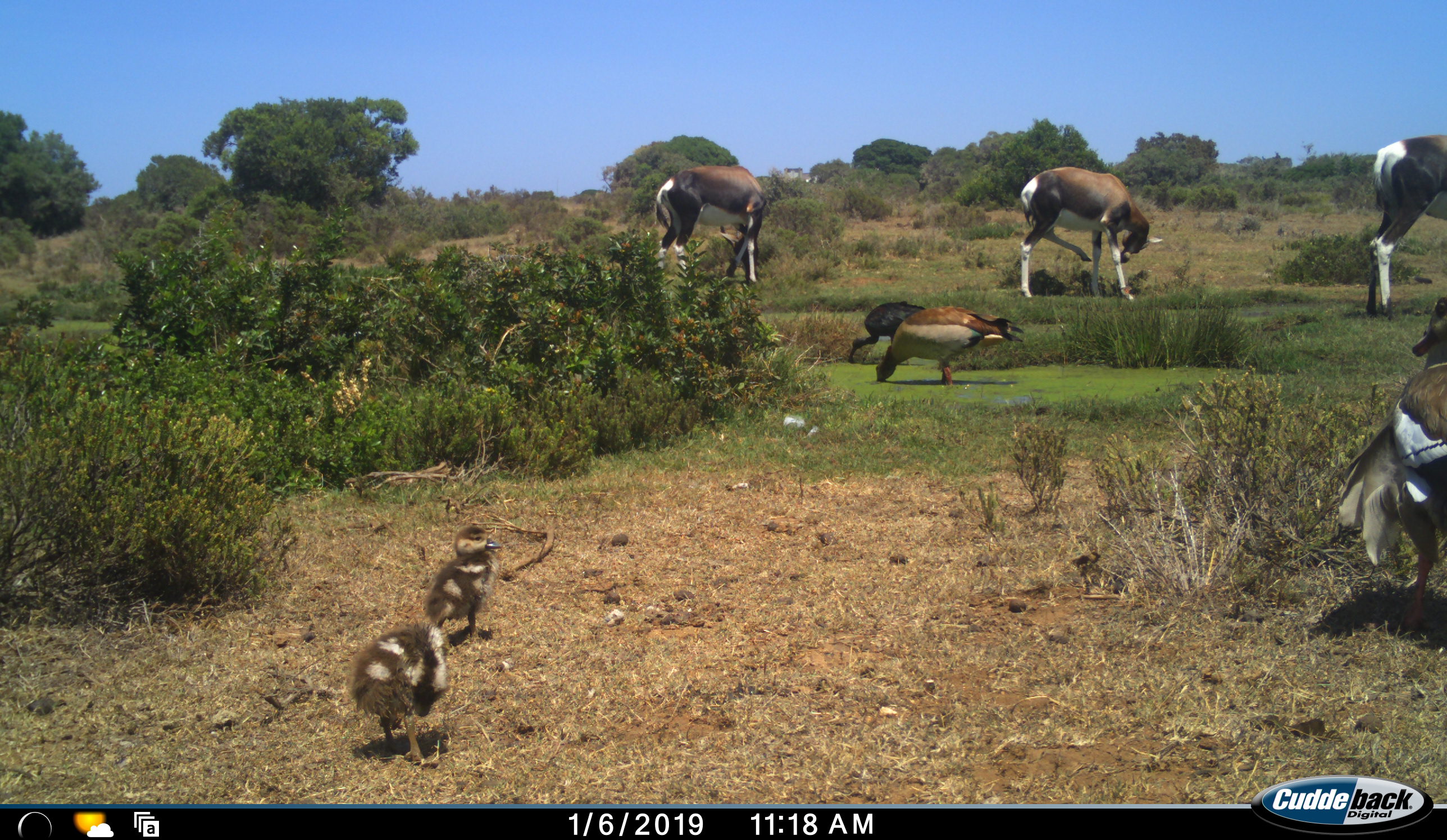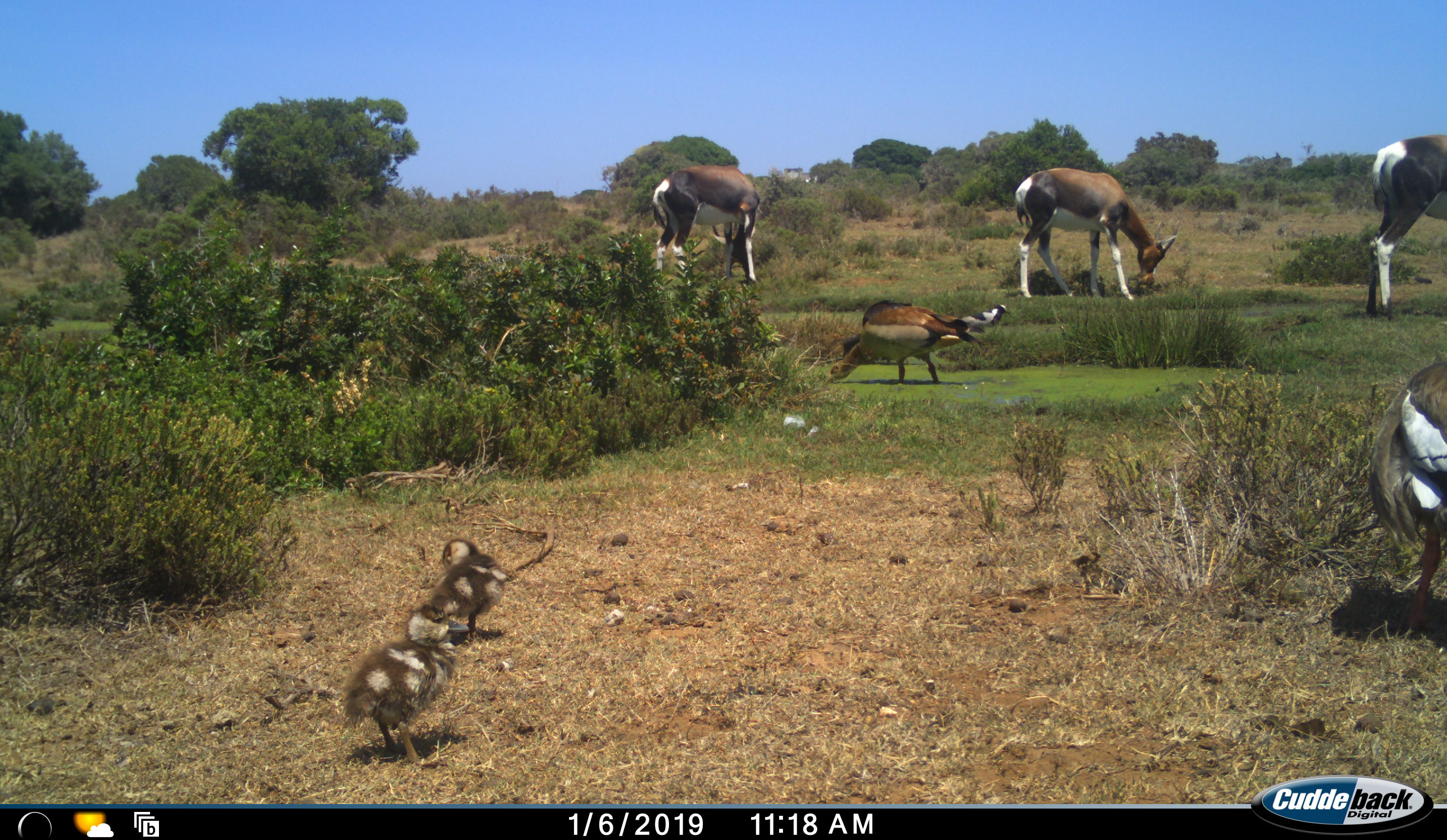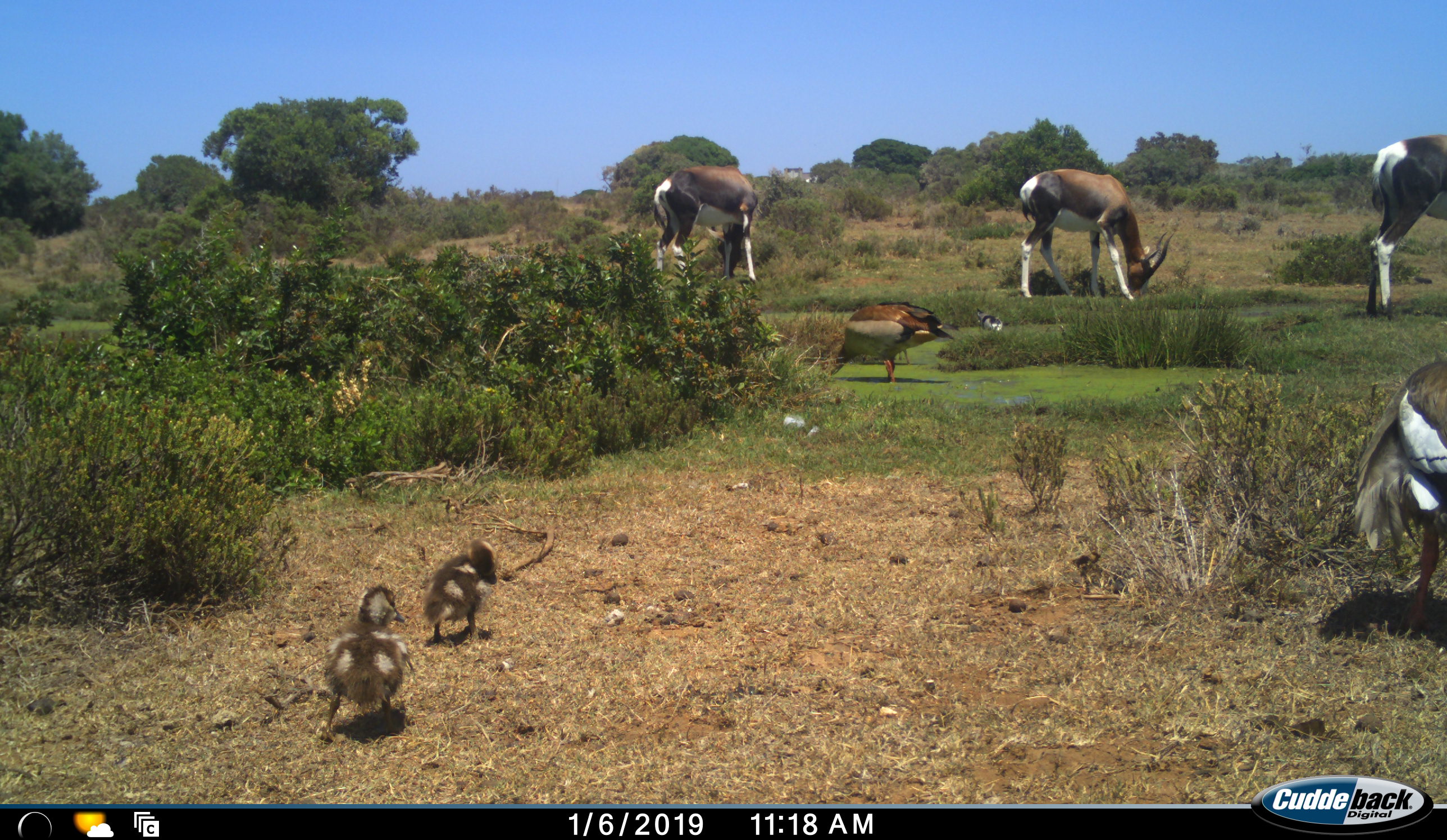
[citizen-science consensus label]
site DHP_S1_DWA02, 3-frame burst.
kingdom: Animalia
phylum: Chordata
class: Aves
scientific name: Aves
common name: bird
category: birdother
Birdother (bird) (Aves), count 5. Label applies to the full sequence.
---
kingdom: Animalia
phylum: Chordata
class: Mammalia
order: Artiodactyla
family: Bovidae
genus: Damaliscus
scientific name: Damaliscus pygargus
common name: bontebok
Bontebok (Damaliscus pygargus), count 3. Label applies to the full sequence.